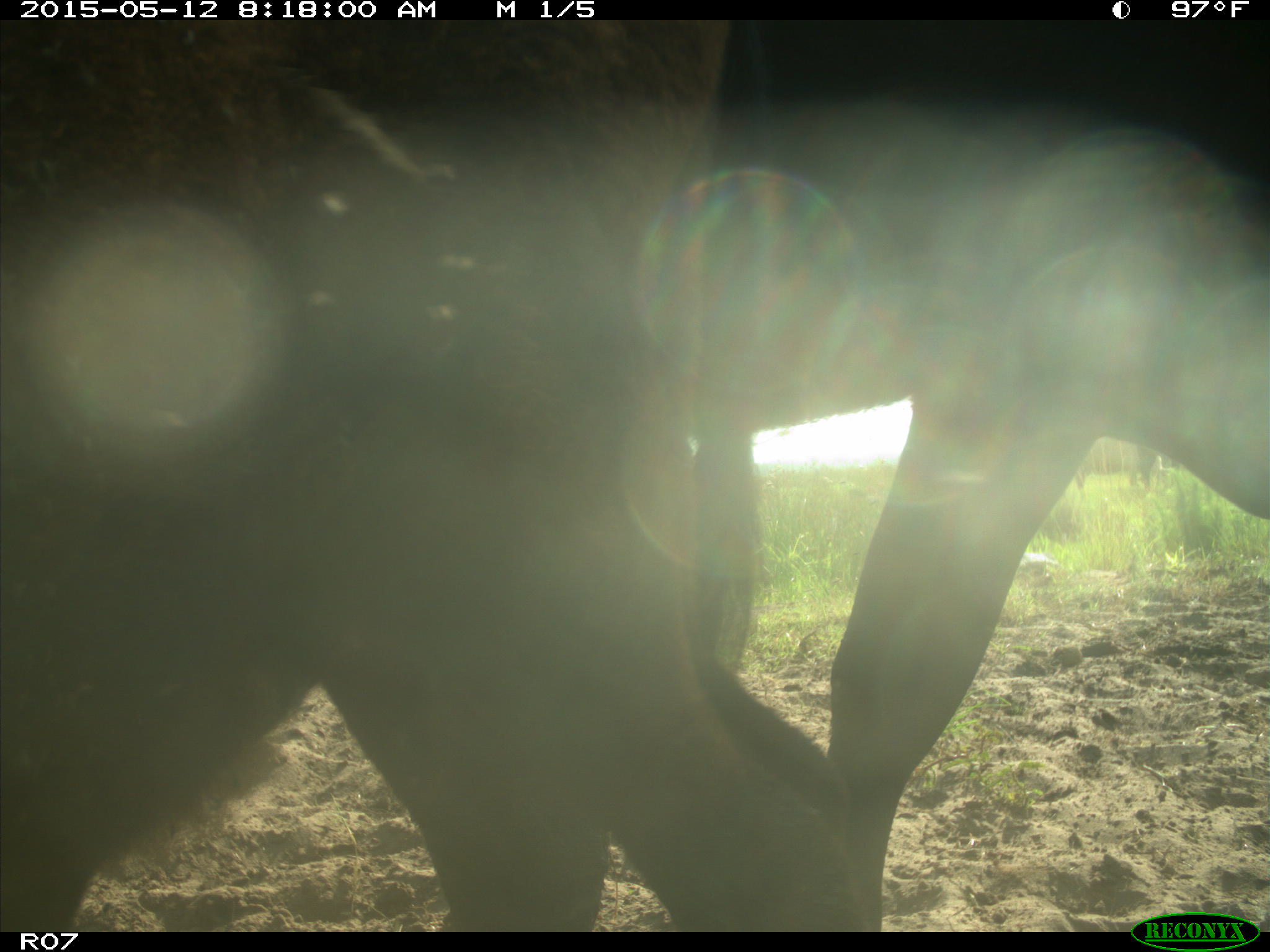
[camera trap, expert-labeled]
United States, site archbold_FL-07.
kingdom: Animalia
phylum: Chordata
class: Mammalia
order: Artiodactyla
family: Bovidae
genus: Bos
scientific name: Bos taurus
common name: domestic cow